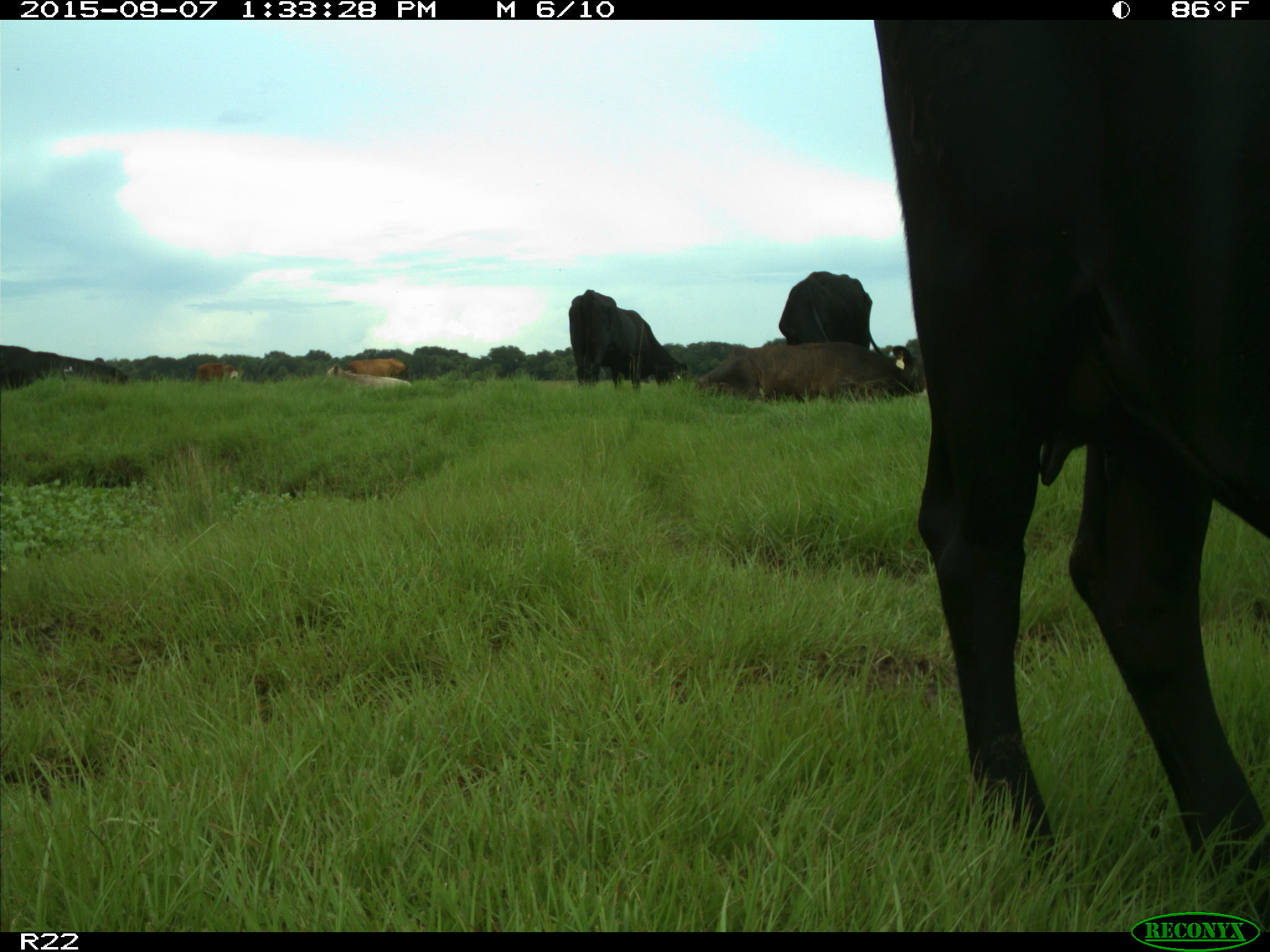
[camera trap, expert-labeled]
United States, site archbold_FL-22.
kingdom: Animalia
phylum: Chordata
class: Mammalia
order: Artiodactyla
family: Bovidae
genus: Bos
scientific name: Bos taurus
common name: domestic cow